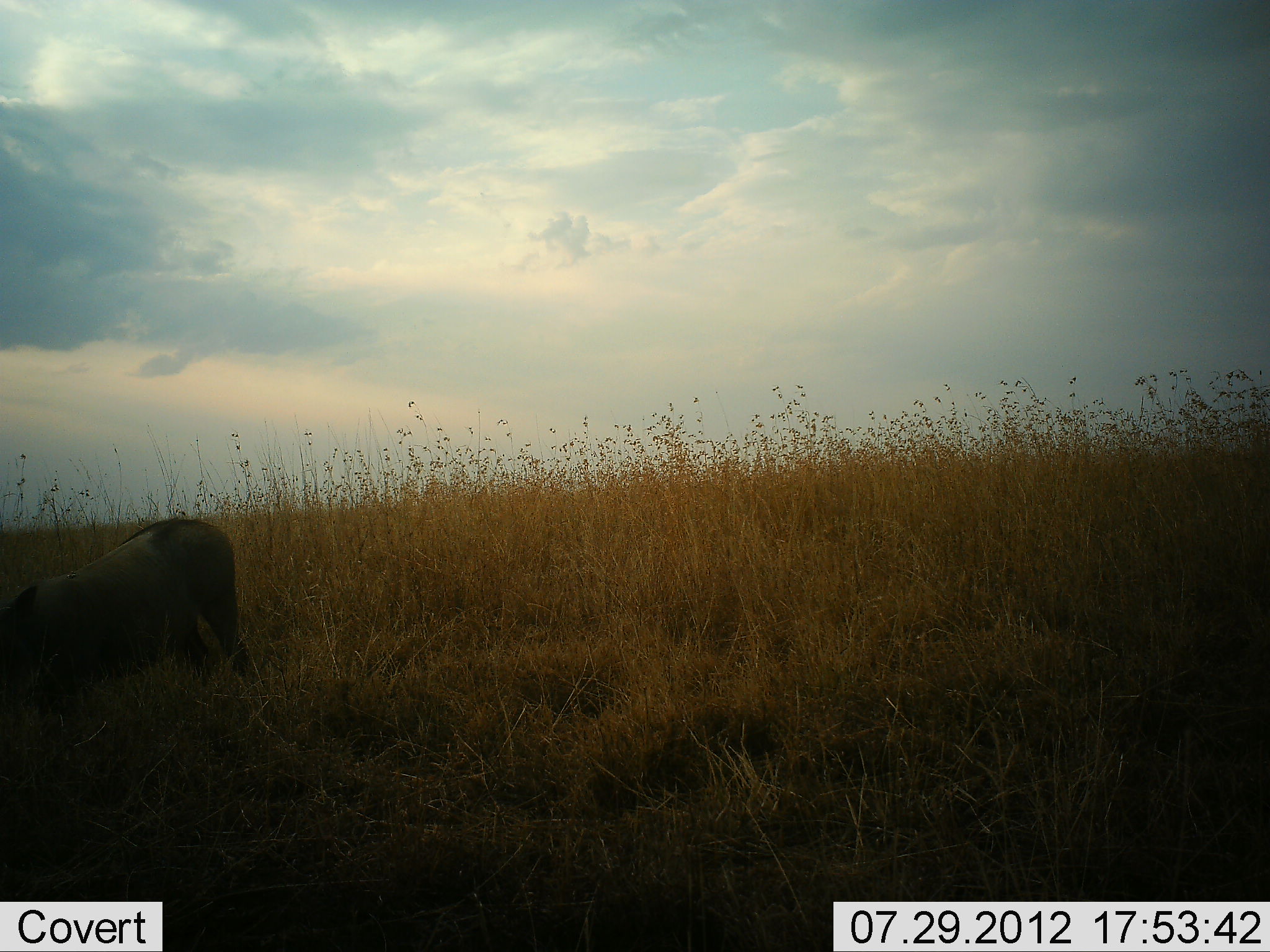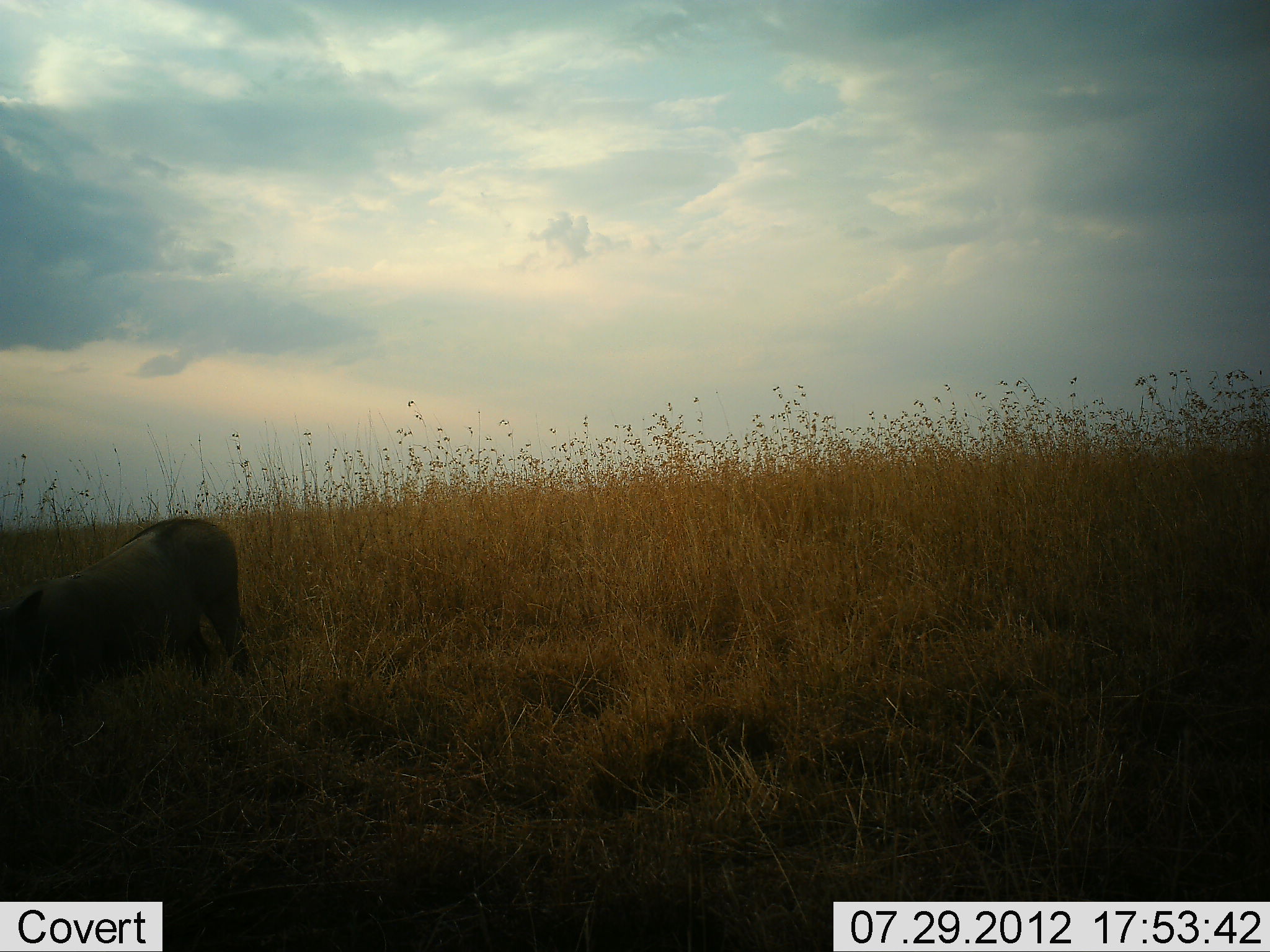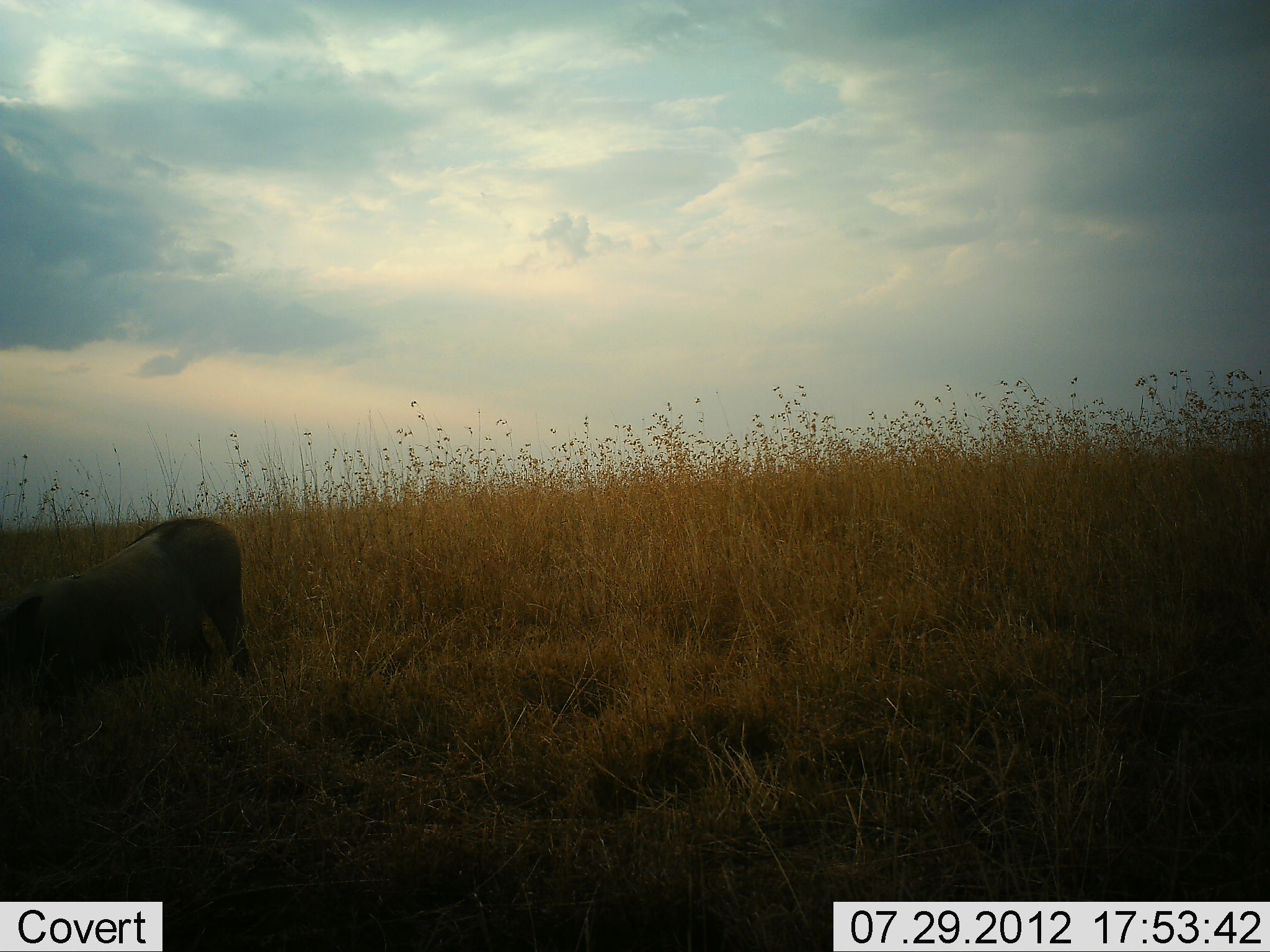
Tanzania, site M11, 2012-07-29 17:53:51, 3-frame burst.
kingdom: Animalia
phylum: Chordata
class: Mammalia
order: Artiodactyla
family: Suidae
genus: Phacochoerus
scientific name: Phacochoerus africanus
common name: warthog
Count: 1.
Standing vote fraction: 40%.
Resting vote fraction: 0%.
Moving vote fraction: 10%.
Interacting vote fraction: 0%.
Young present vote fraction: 0%.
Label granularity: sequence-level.